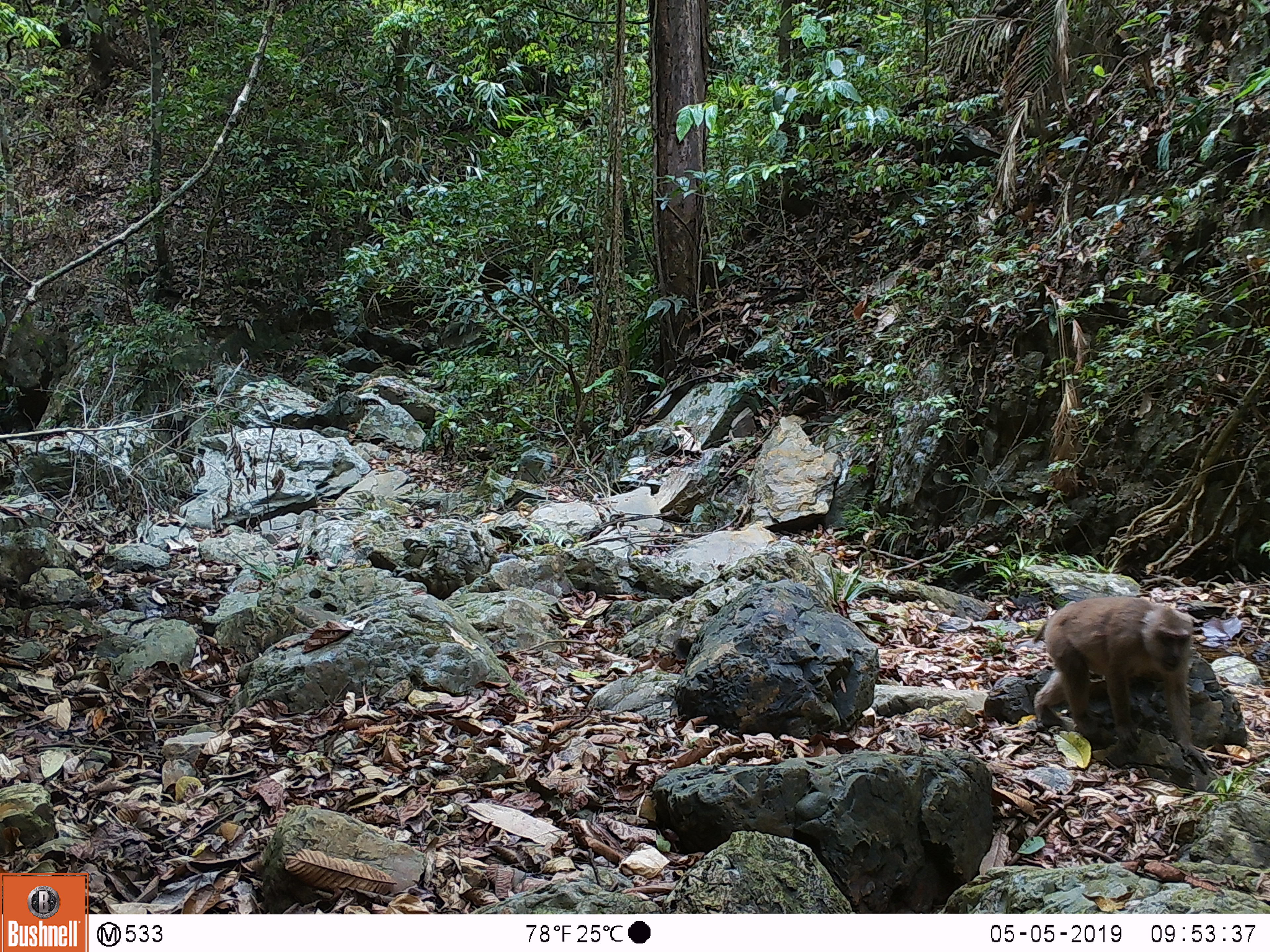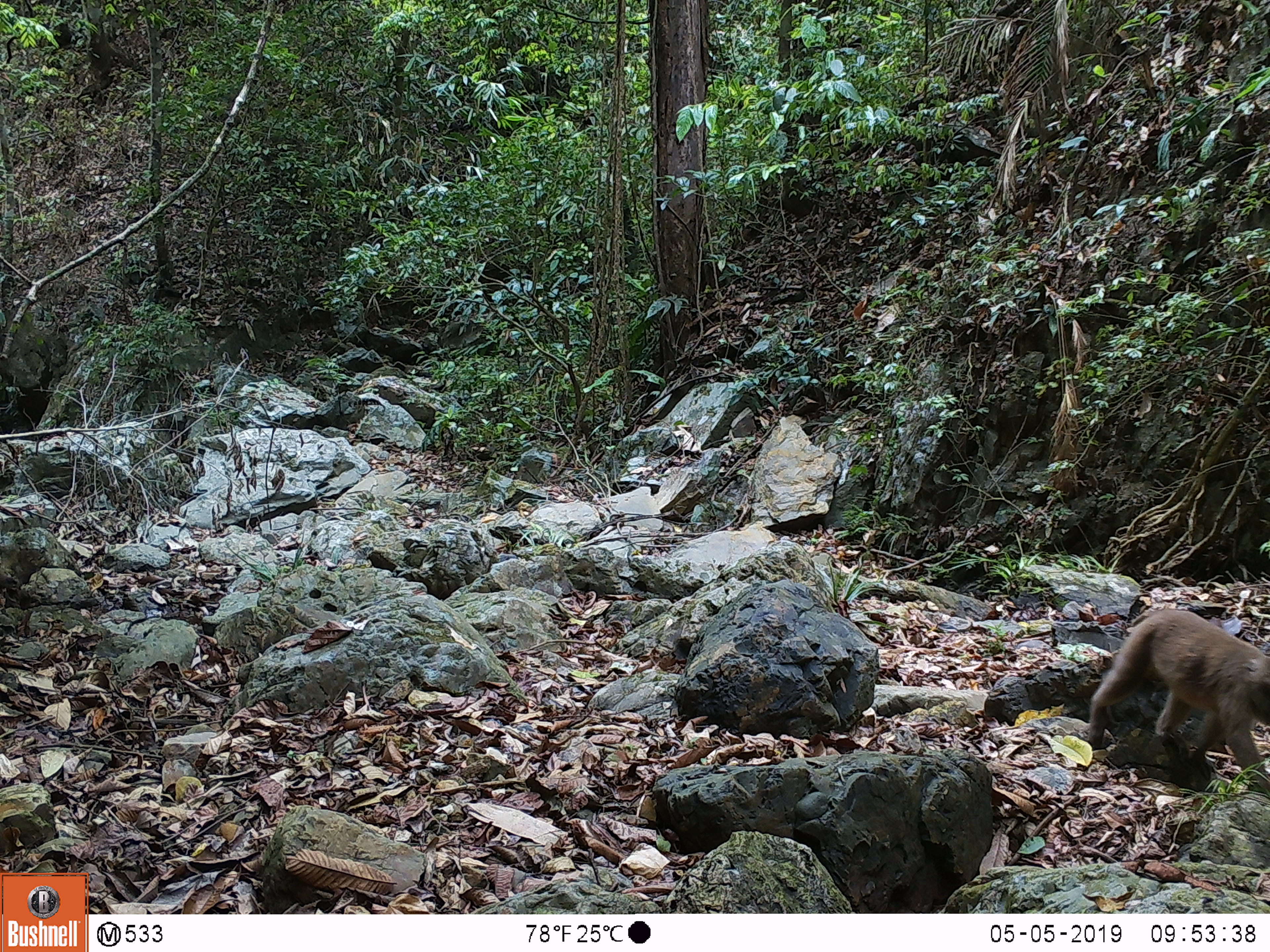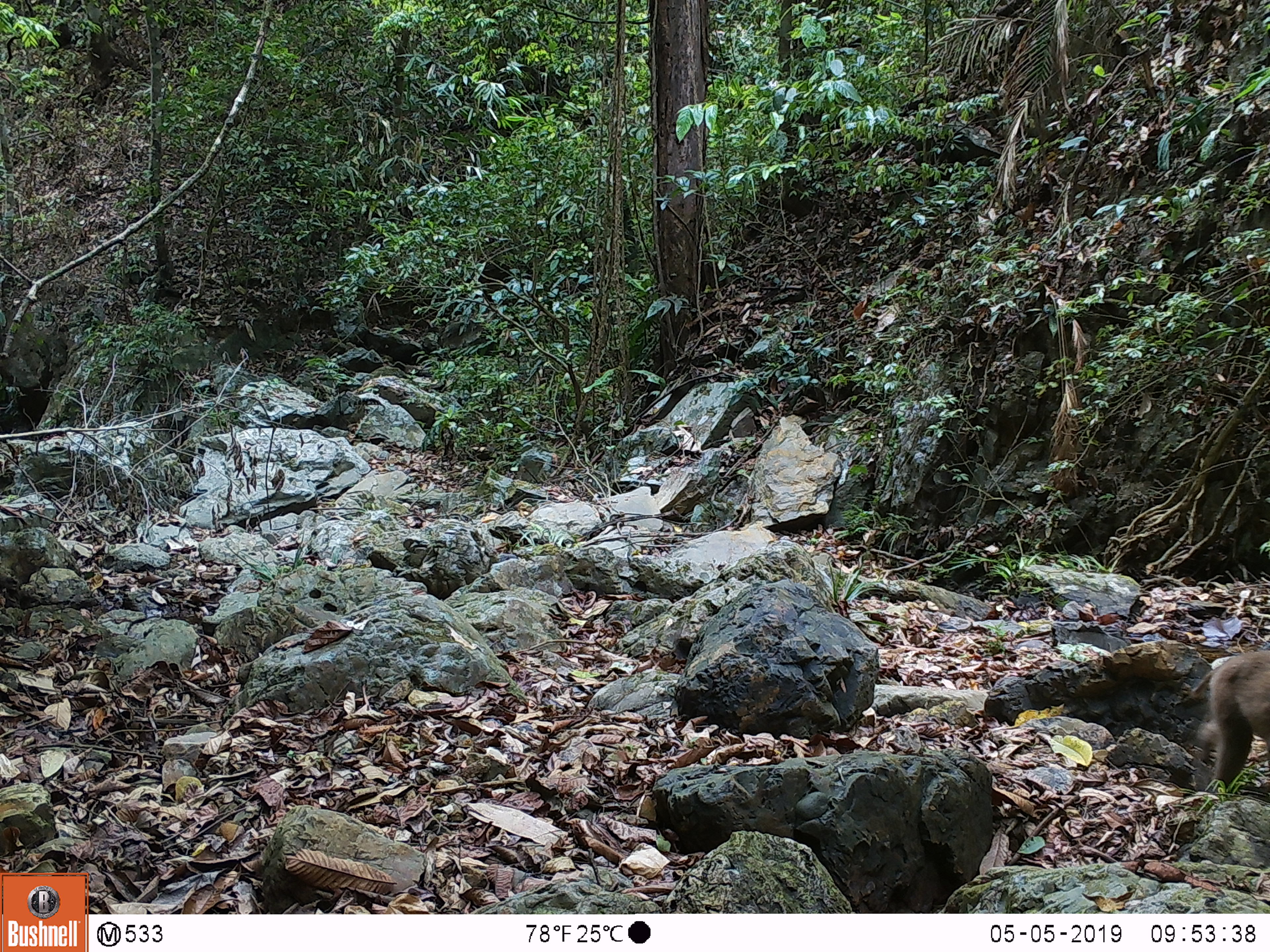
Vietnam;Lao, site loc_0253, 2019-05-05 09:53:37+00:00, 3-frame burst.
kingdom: Animalia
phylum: Chordata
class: Mammalia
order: Primates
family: Cercopithecidae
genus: Macaca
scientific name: Macaca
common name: macaques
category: assam or rhesus macaque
Assam or rhesus macaque (macaques) (Macaca). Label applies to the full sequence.